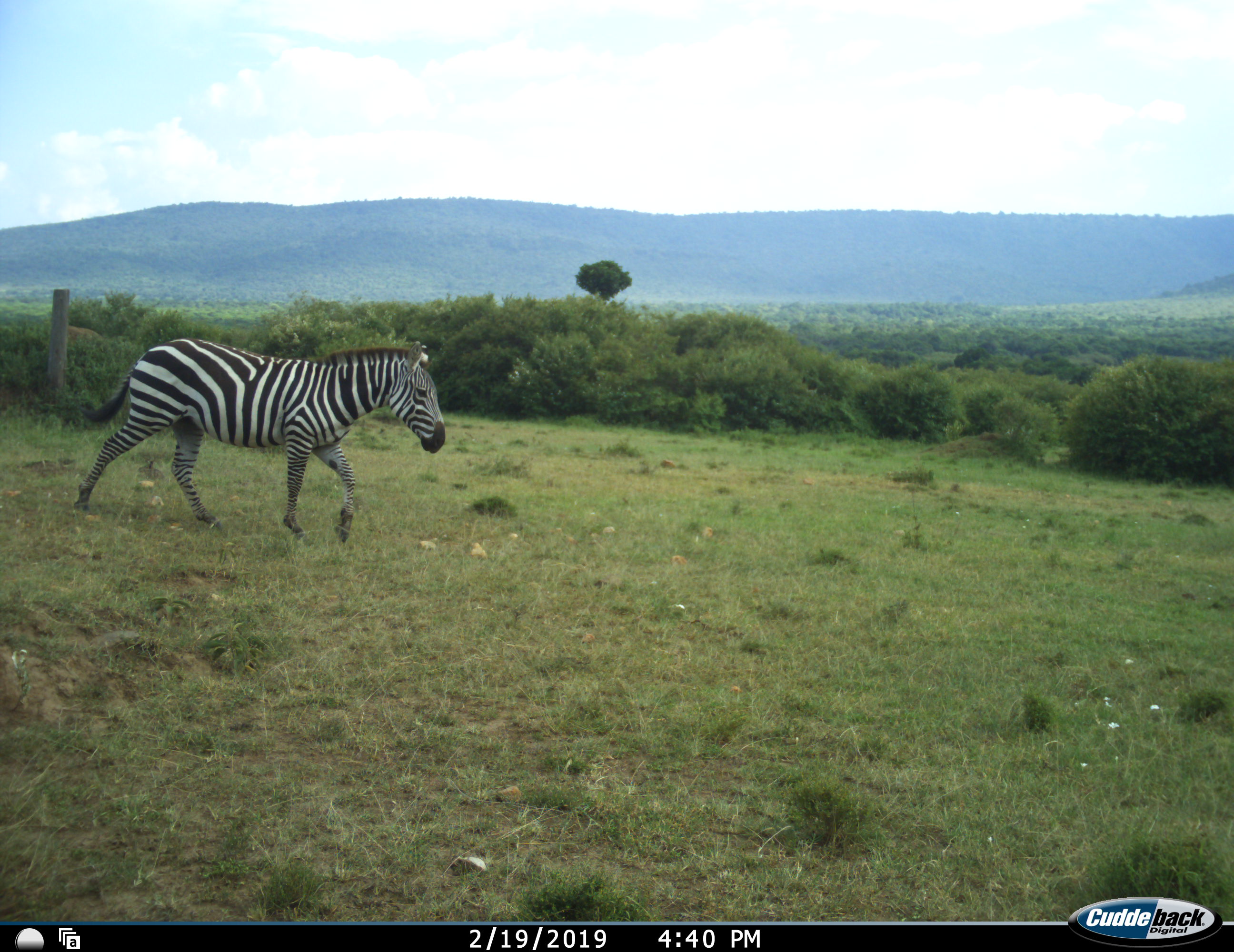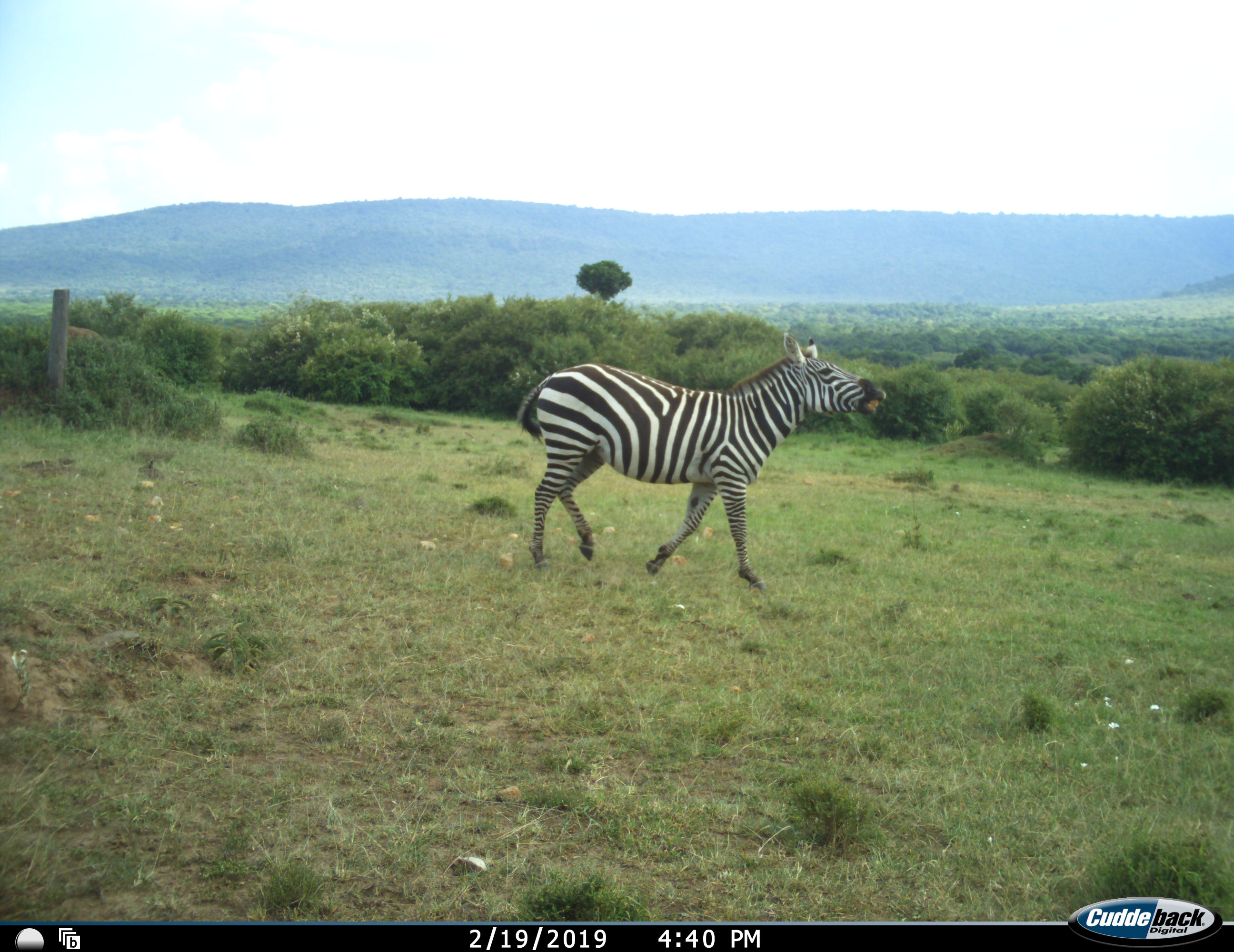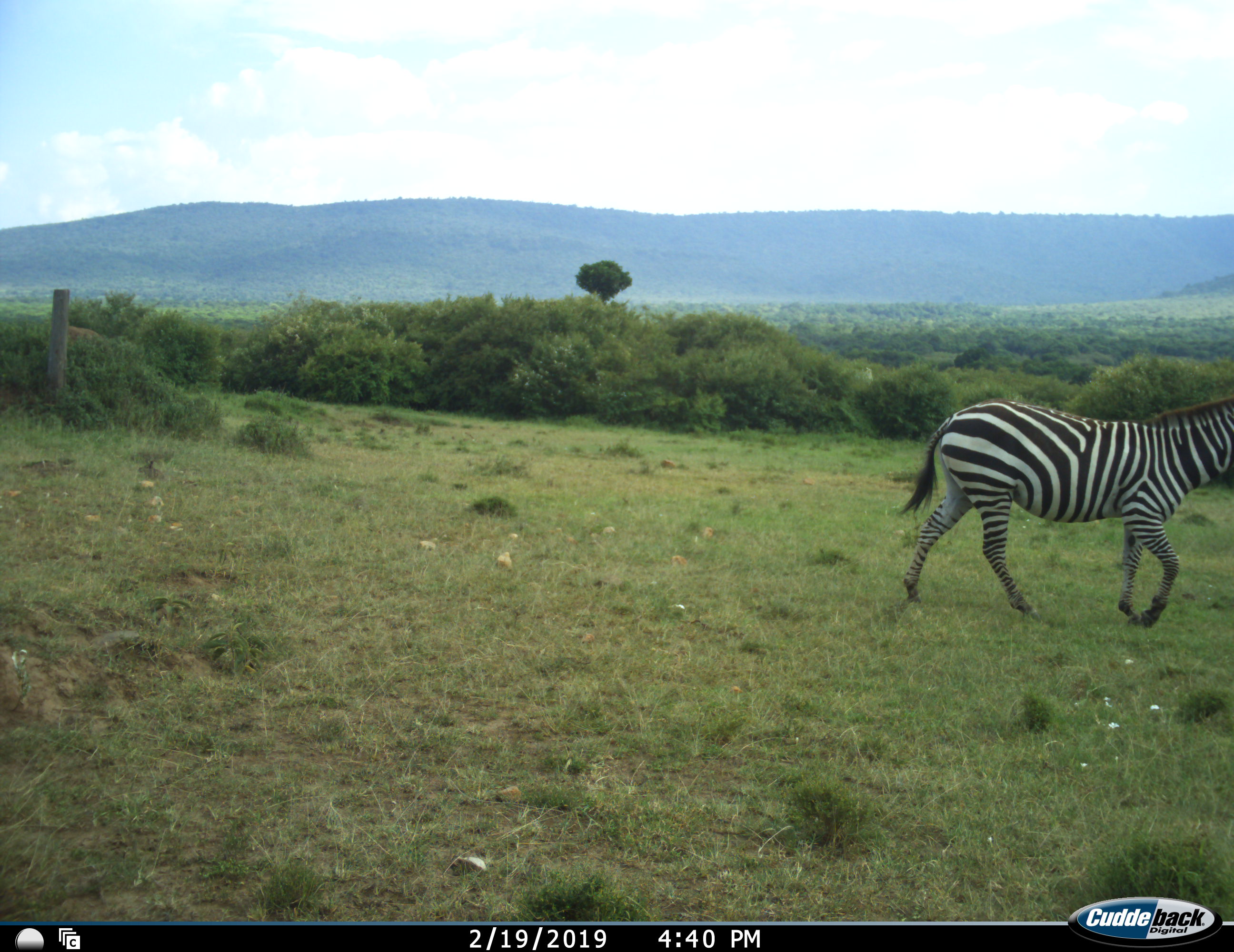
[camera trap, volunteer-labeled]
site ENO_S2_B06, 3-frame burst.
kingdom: Animalia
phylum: Chordata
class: Mammalia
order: Perissodactyla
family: Equidae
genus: Equus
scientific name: Equus quagga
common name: plains zebra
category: zebraplains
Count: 1.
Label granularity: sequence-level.